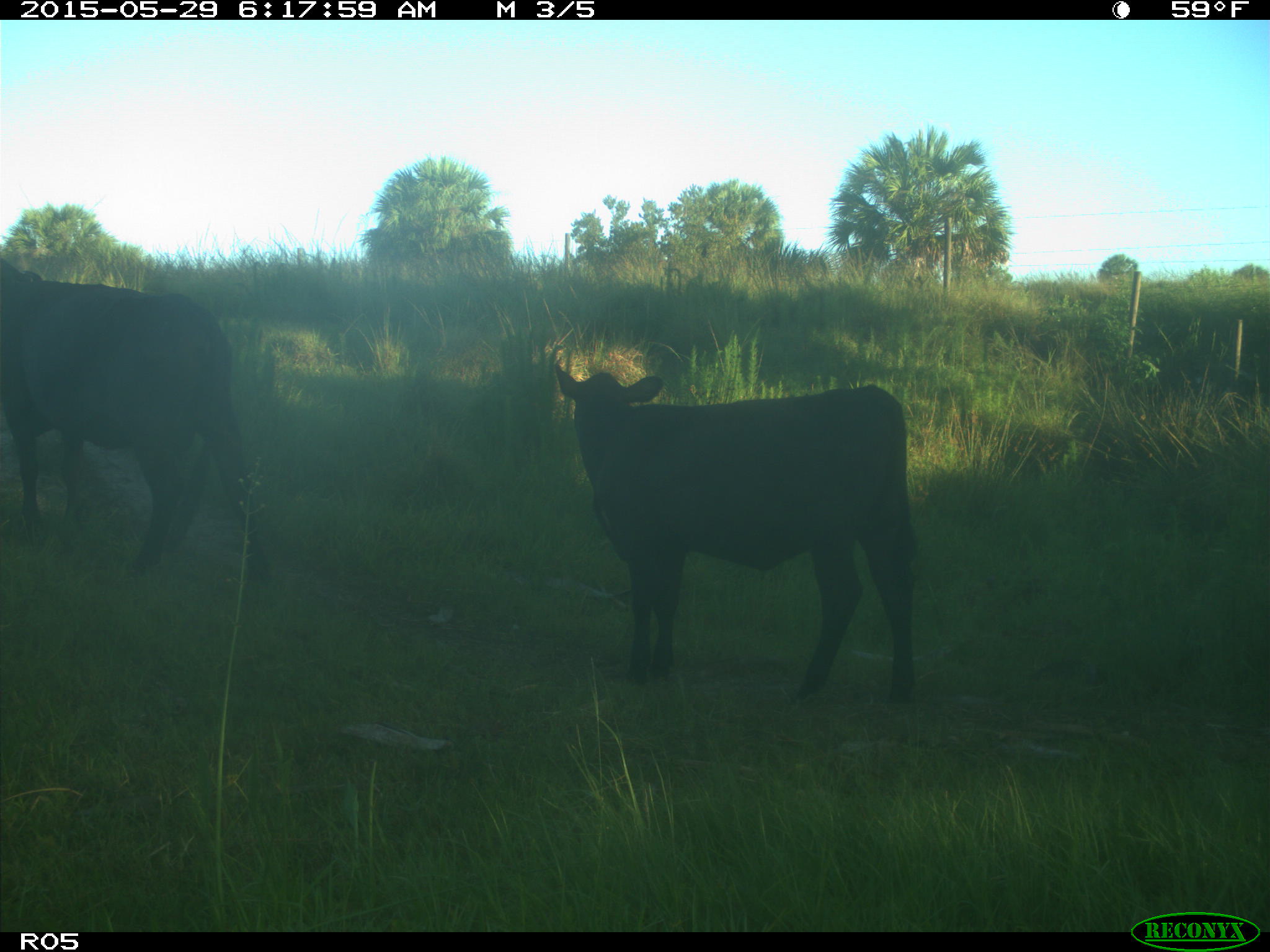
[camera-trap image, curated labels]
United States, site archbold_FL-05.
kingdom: Animalia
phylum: Chordata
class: Mammalia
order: Artiodactyla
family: Bovidae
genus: Bos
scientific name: Bos taurus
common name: domestic cow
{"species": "Bos taurus (domestic cow)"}